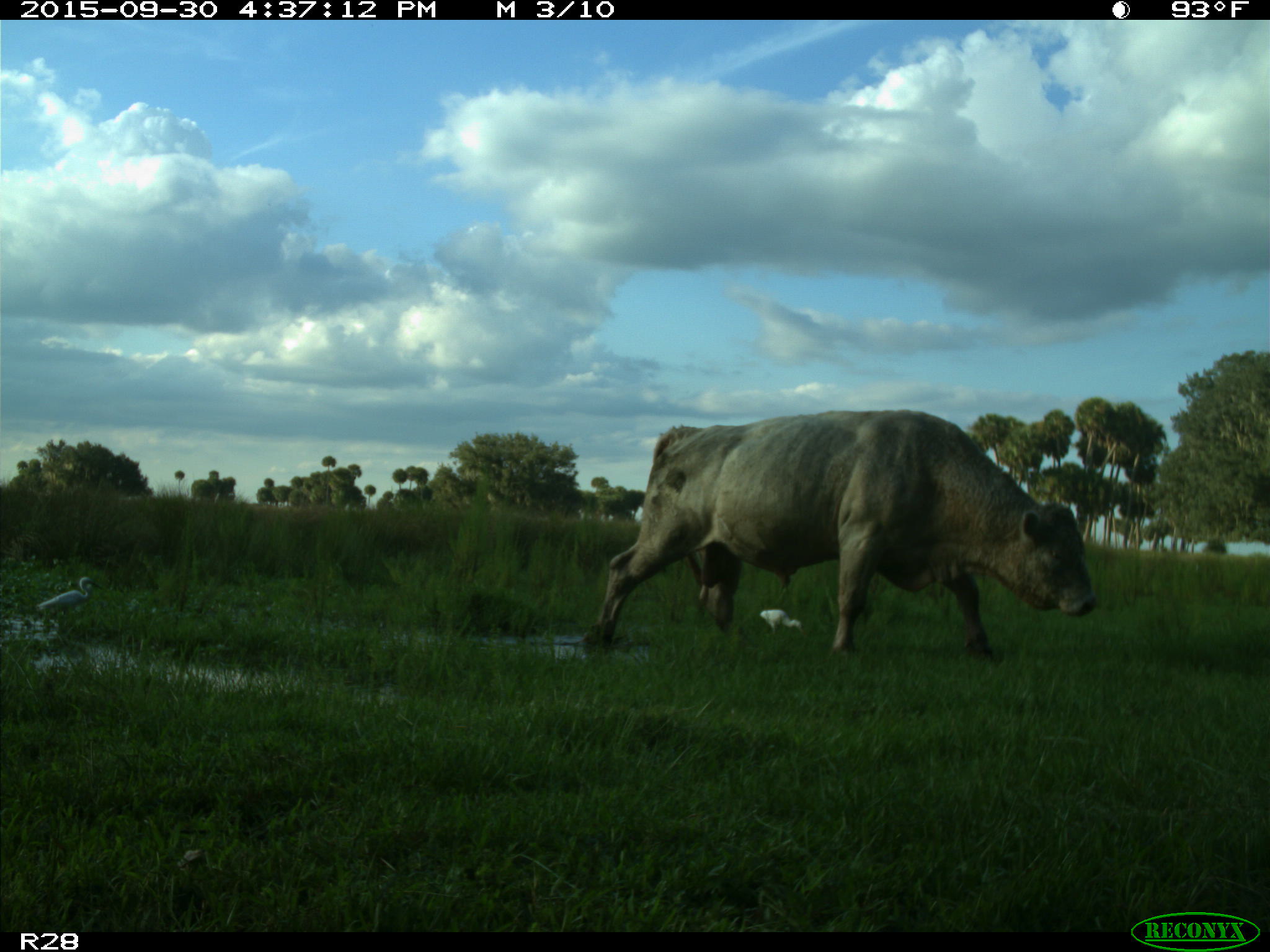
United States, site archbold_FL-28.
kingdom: Animalia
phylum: Chordata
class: Mammalia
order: Artiodactyla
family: Bovidae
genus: Bos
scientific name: Bos taurus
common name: domestic cow